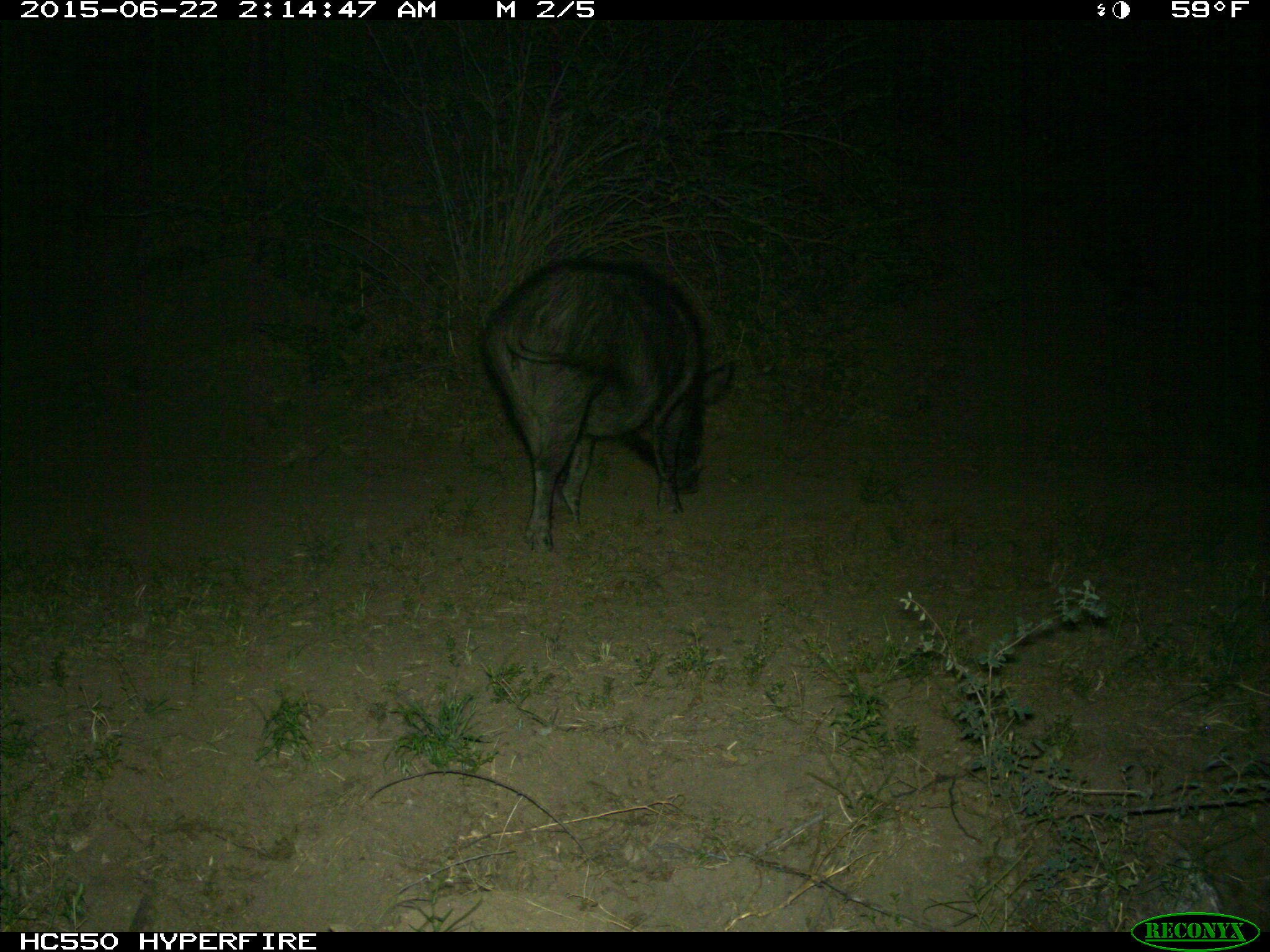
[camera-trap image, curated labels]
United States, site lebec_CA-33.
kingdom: Animalia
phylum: Chordata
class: Mammalia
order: Artiodactyla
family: Suidae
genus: Sus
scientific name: Sus scrofa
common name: wild boar